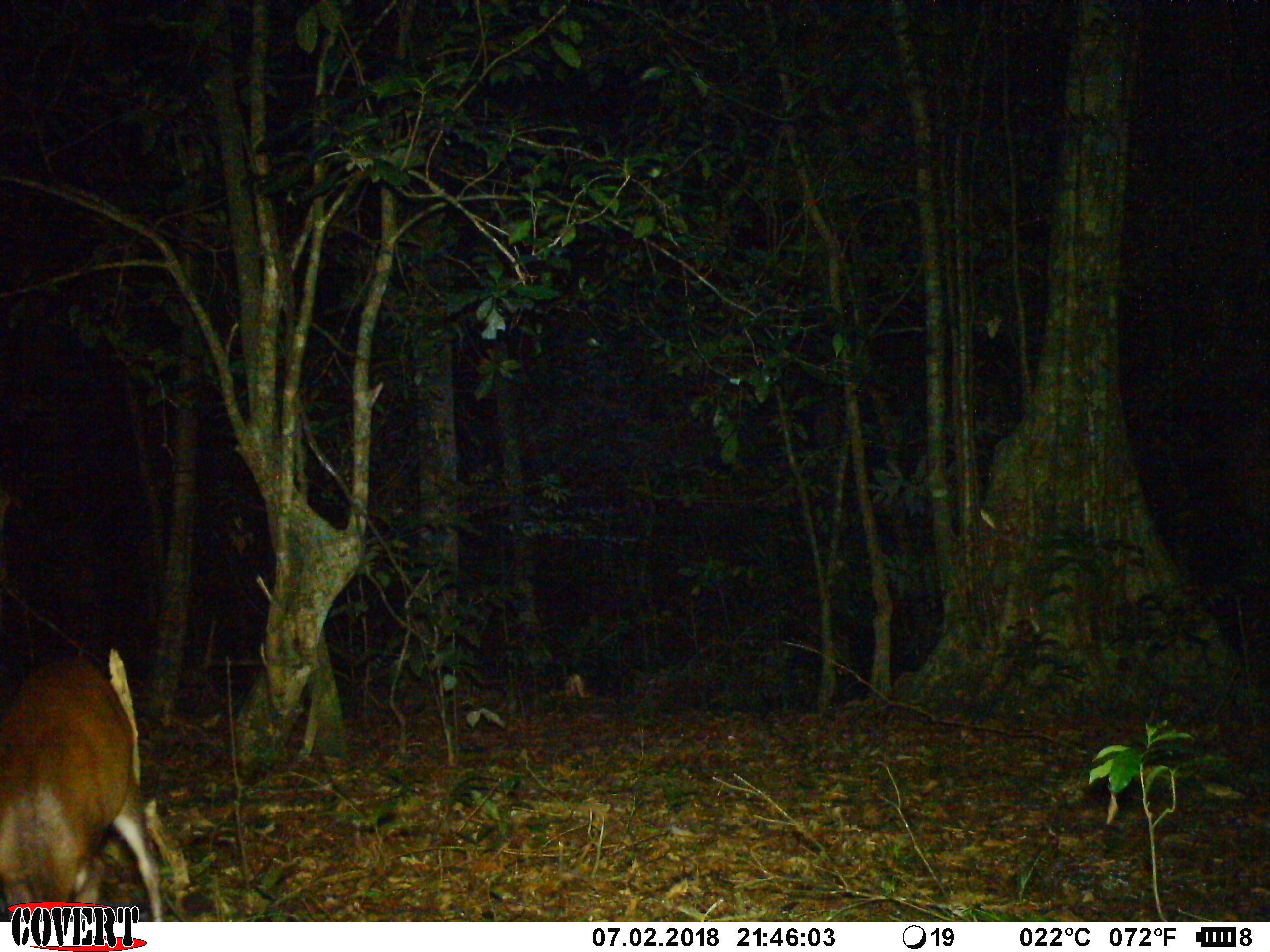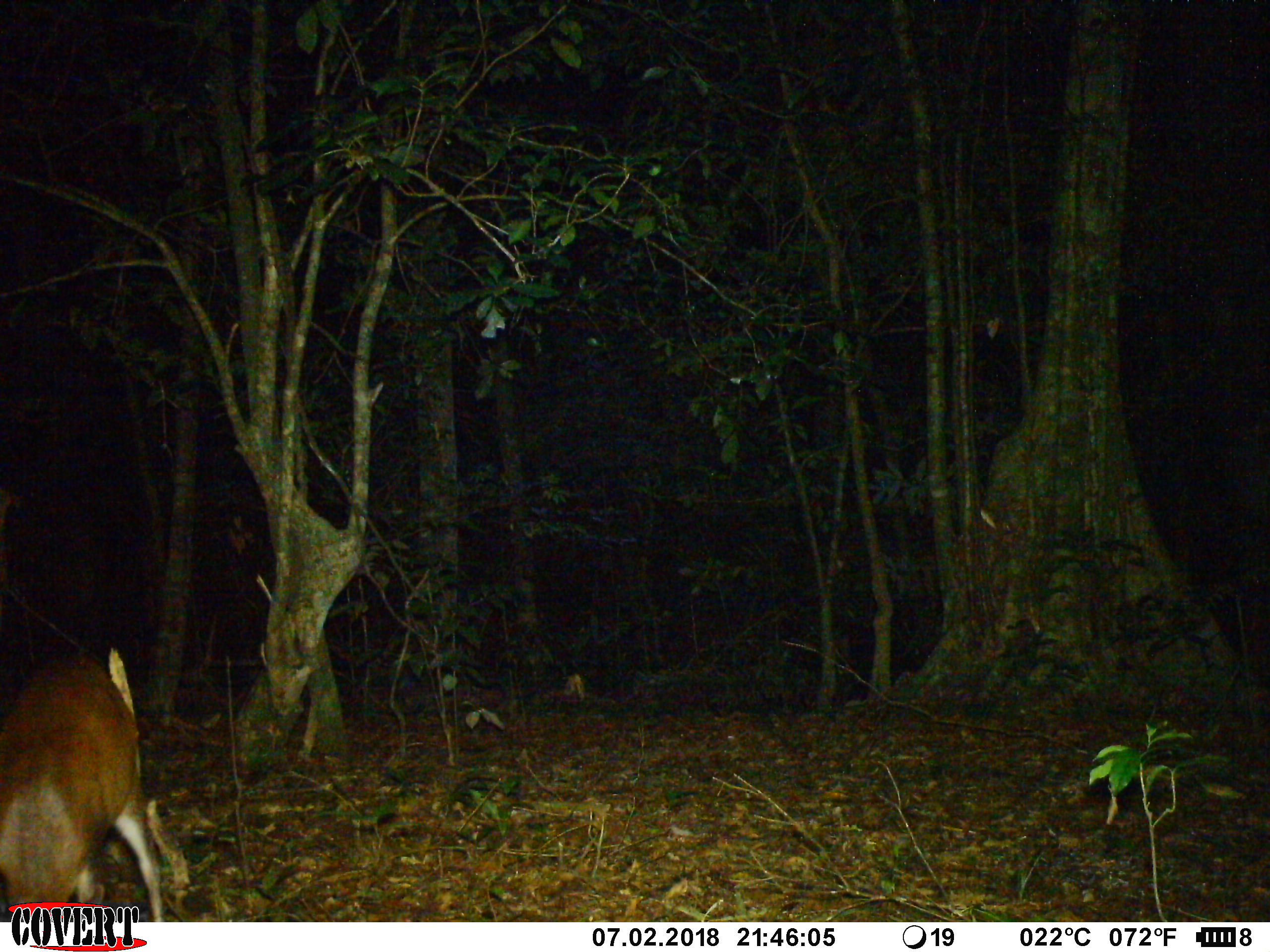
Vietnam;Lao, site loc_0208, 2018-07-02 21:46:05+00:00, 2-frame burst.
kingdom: Animalia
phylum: Chordata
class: Mammalia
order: Artiodactyla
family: Cervidae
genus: Muntiacus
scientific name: Muntiacus rooseveltorum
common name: roosevelt's muntjac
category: roosevelts muntjac group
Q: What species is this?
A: Roosevelts muntjac group (roosevelt's muntjac) (Muntiacus rooseveltorum).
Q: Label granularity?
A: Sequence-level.